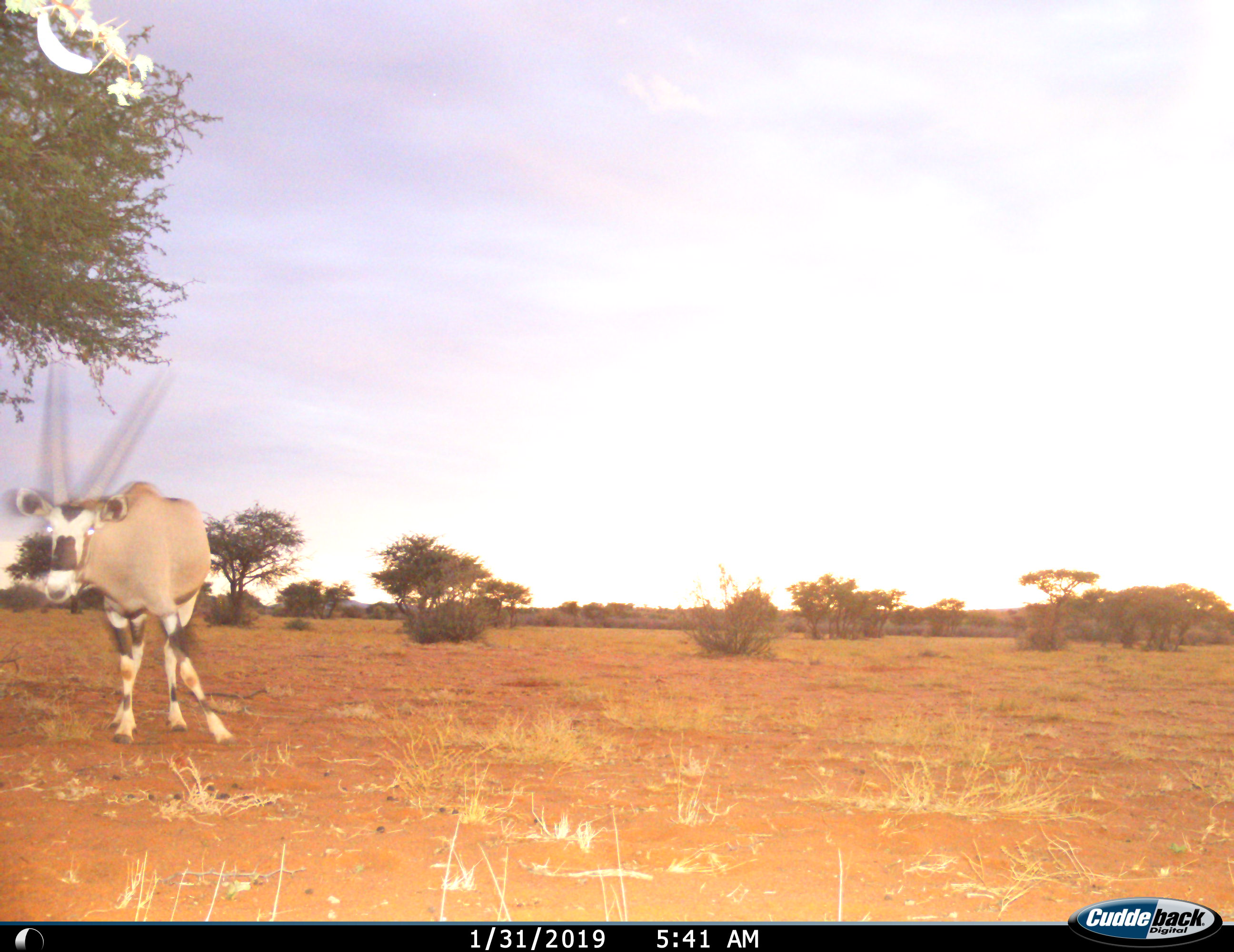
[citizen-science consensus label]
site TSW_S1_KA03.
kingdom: Animalia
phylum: Chordata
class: Mammalia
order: Artiodactyla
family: Bovidae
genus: Oryx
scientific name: Oryx gazella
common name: gemsbok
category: oryx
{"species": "oryx (gemsbok) (Oryx gazella)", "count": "1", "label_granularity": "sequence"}